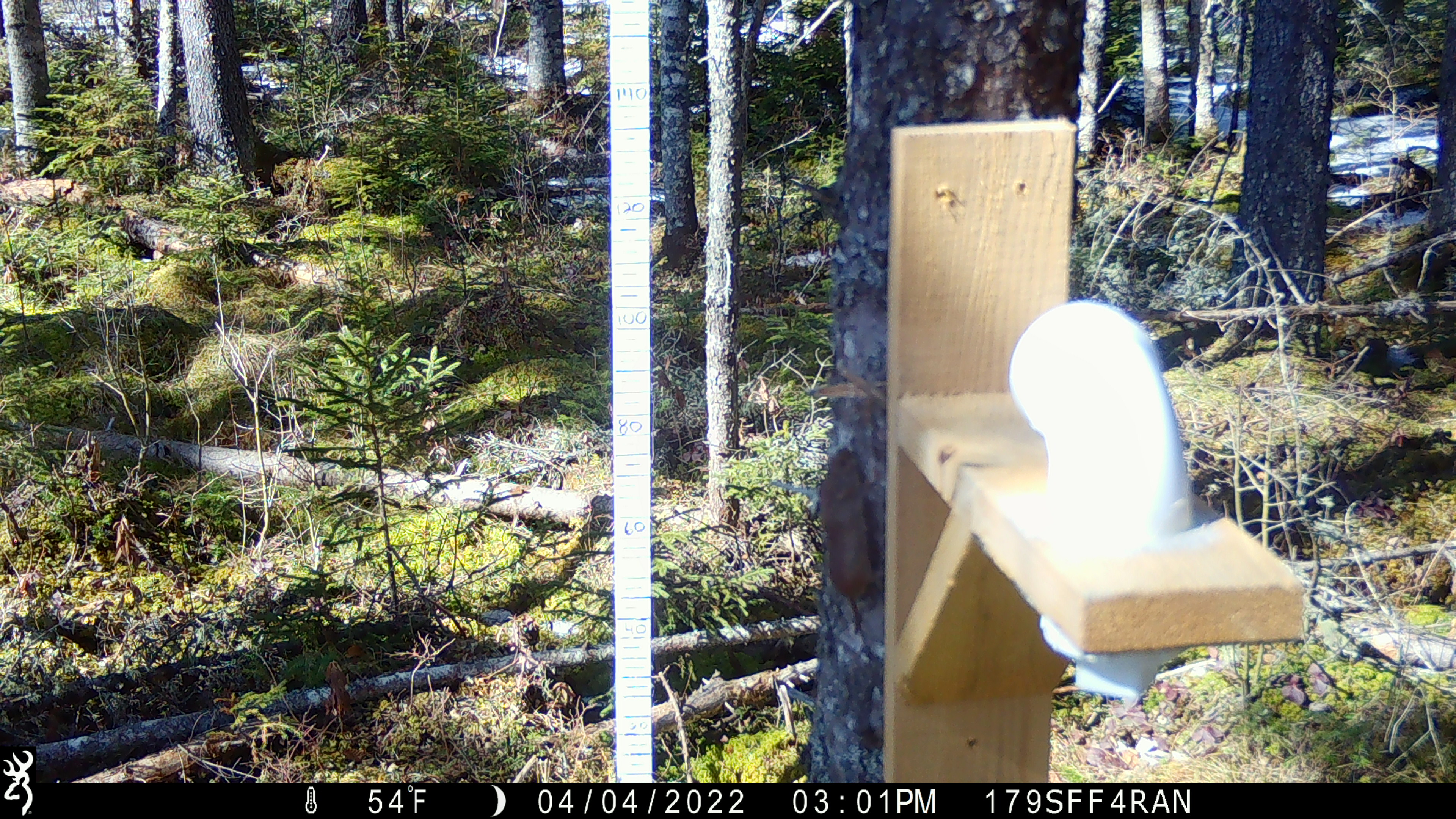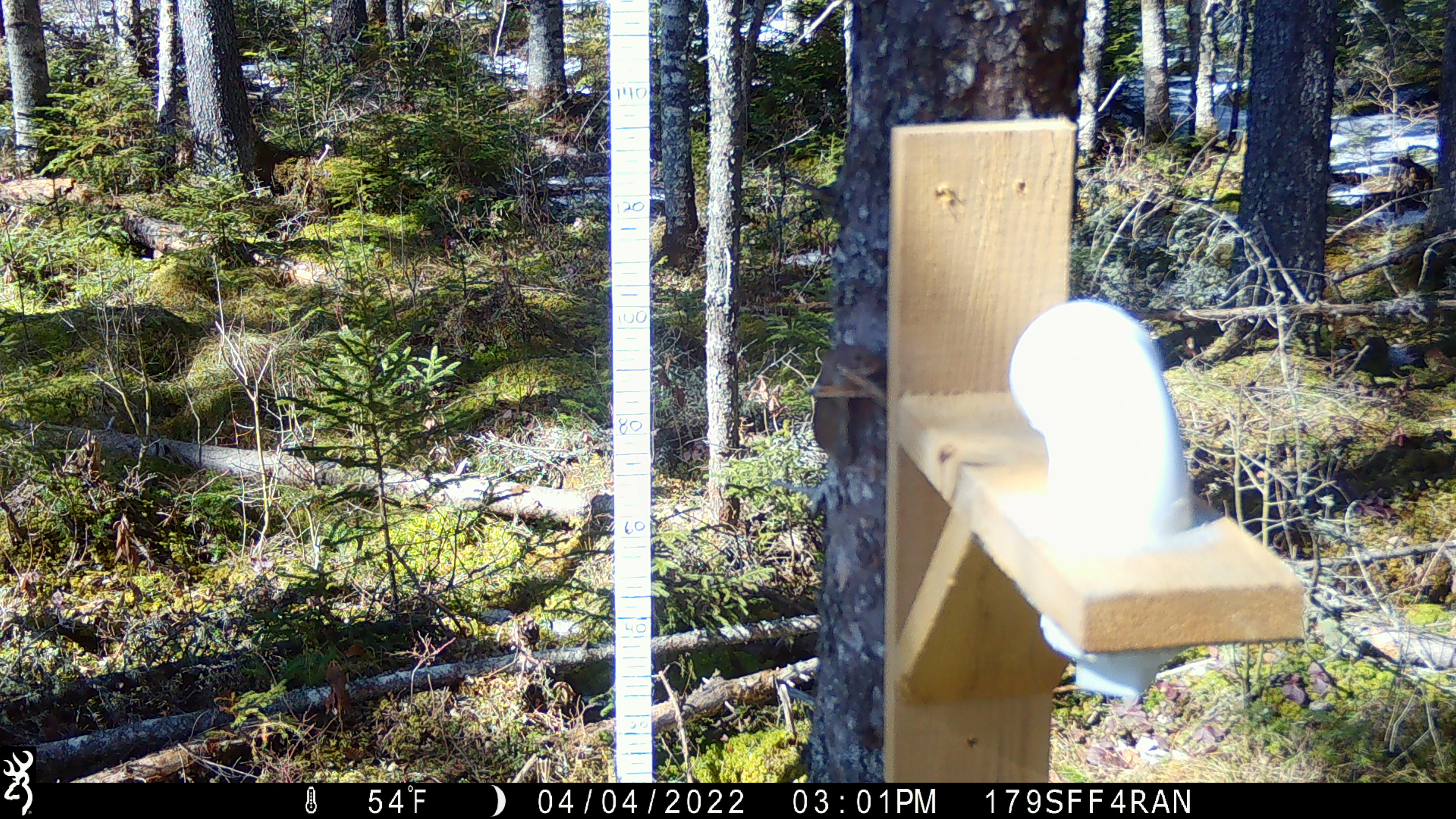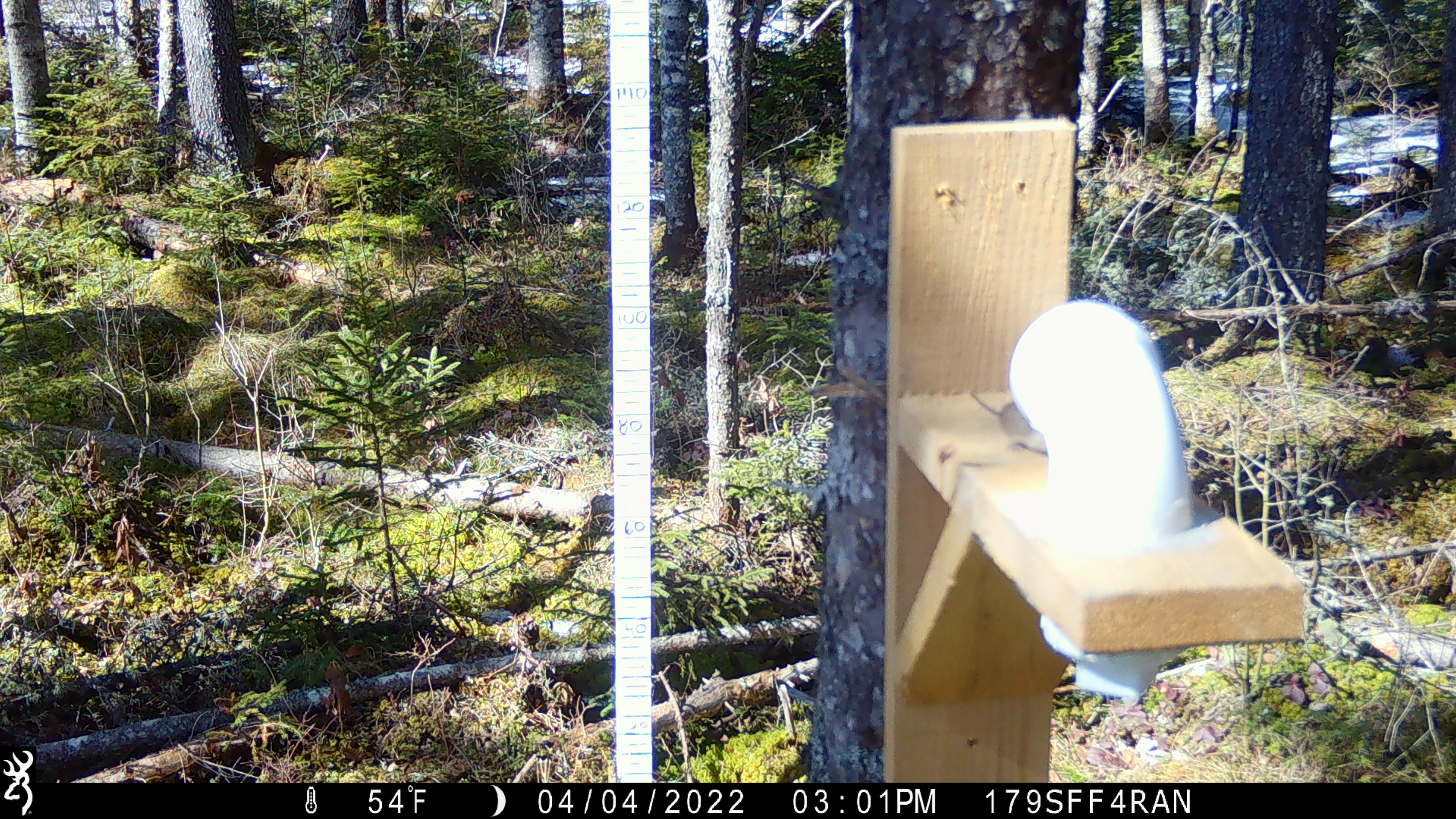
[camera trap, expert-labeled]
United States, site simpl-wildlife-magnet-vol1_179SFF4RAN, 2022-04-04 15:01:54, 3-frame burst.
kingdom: Animalia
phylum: Chordata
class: Mammalia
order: Rodentia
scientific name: Rodentia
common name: mouse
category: mouse sp.